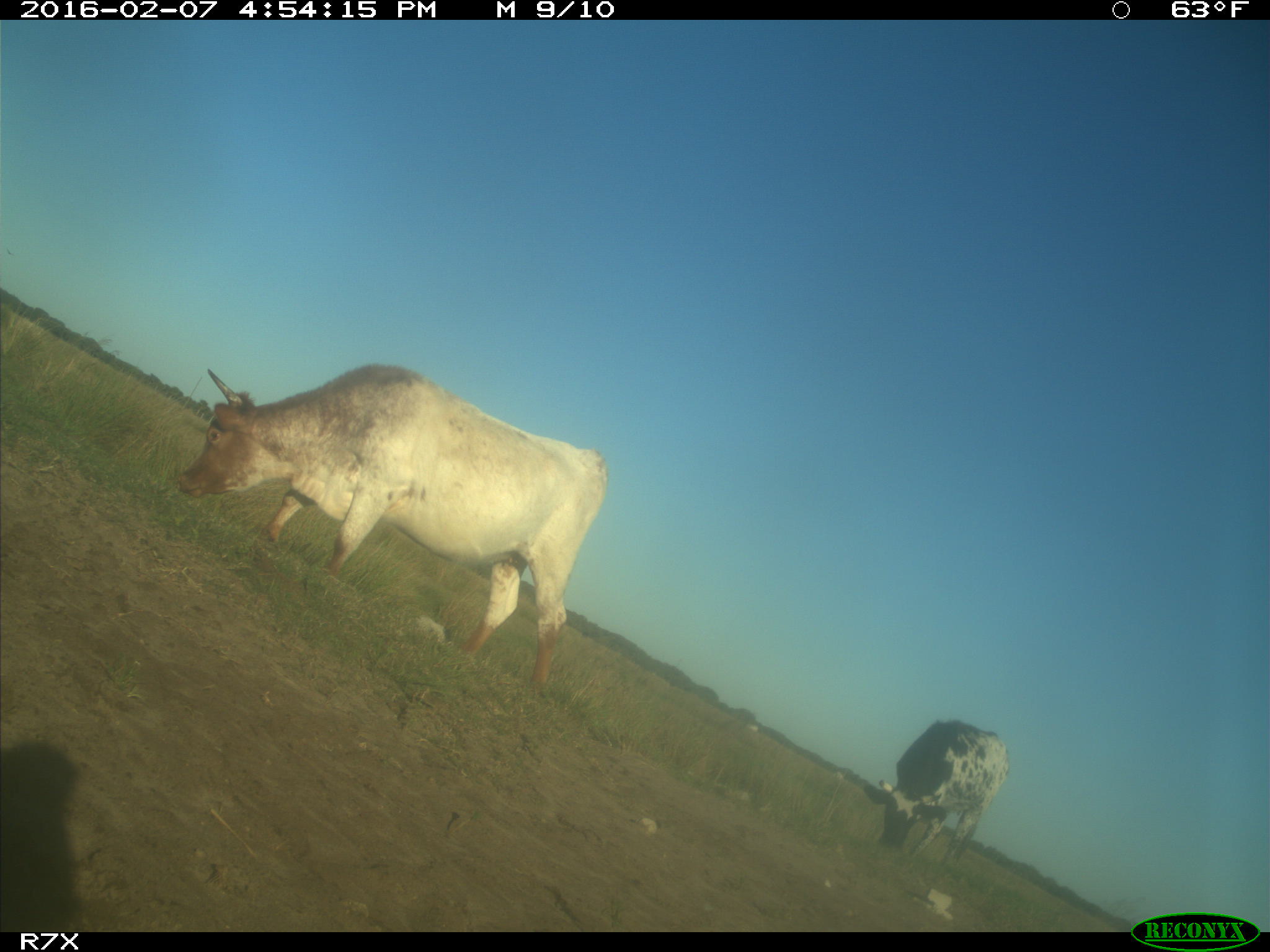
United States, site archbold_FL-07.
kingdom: Animalia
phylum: Chordata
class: Mammalia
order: Artiodactyla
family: Bovidae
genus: Bos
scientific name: Bos taurus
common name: domestic cow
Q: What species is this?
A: Bos taurus (domestic cow).